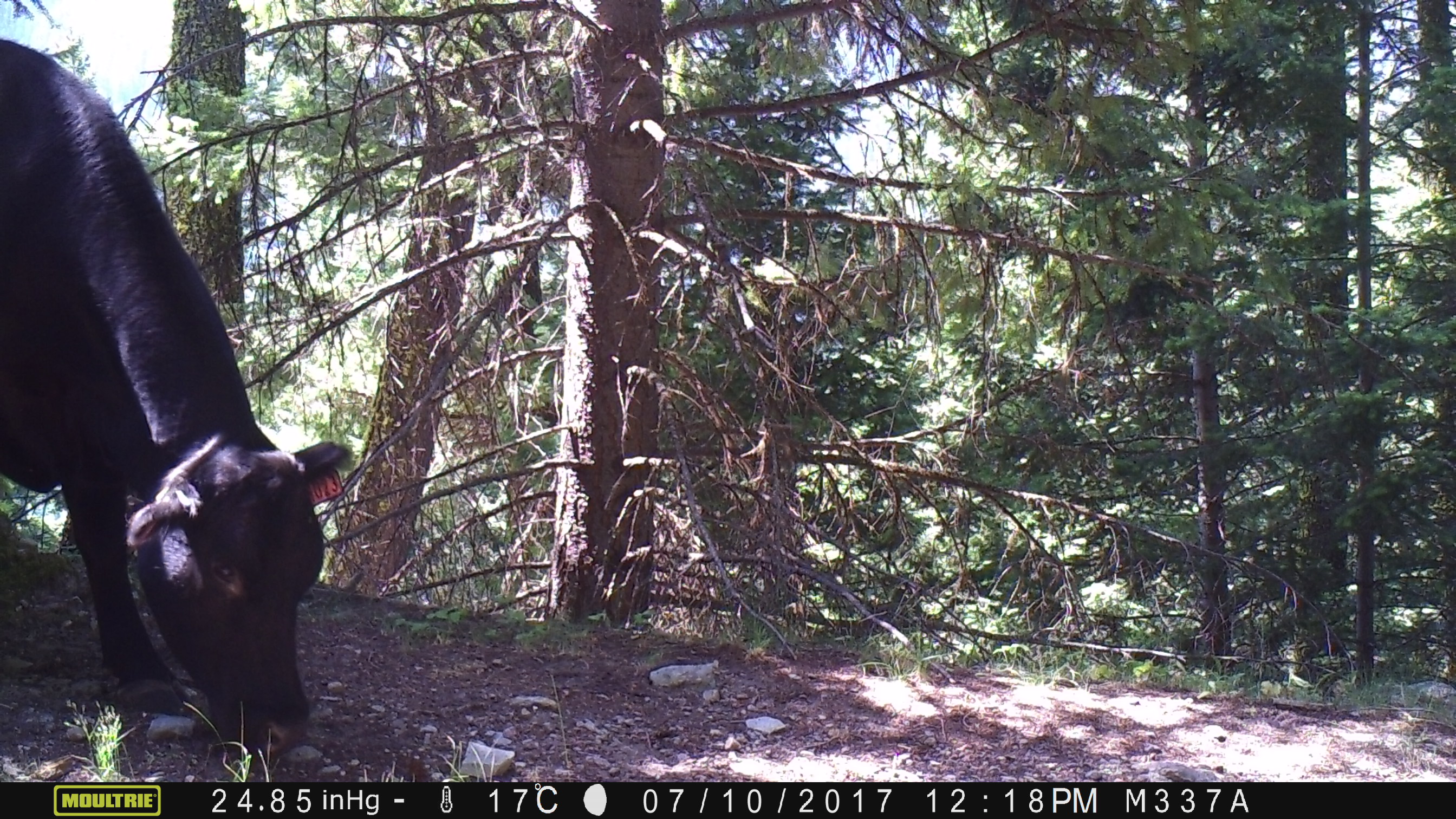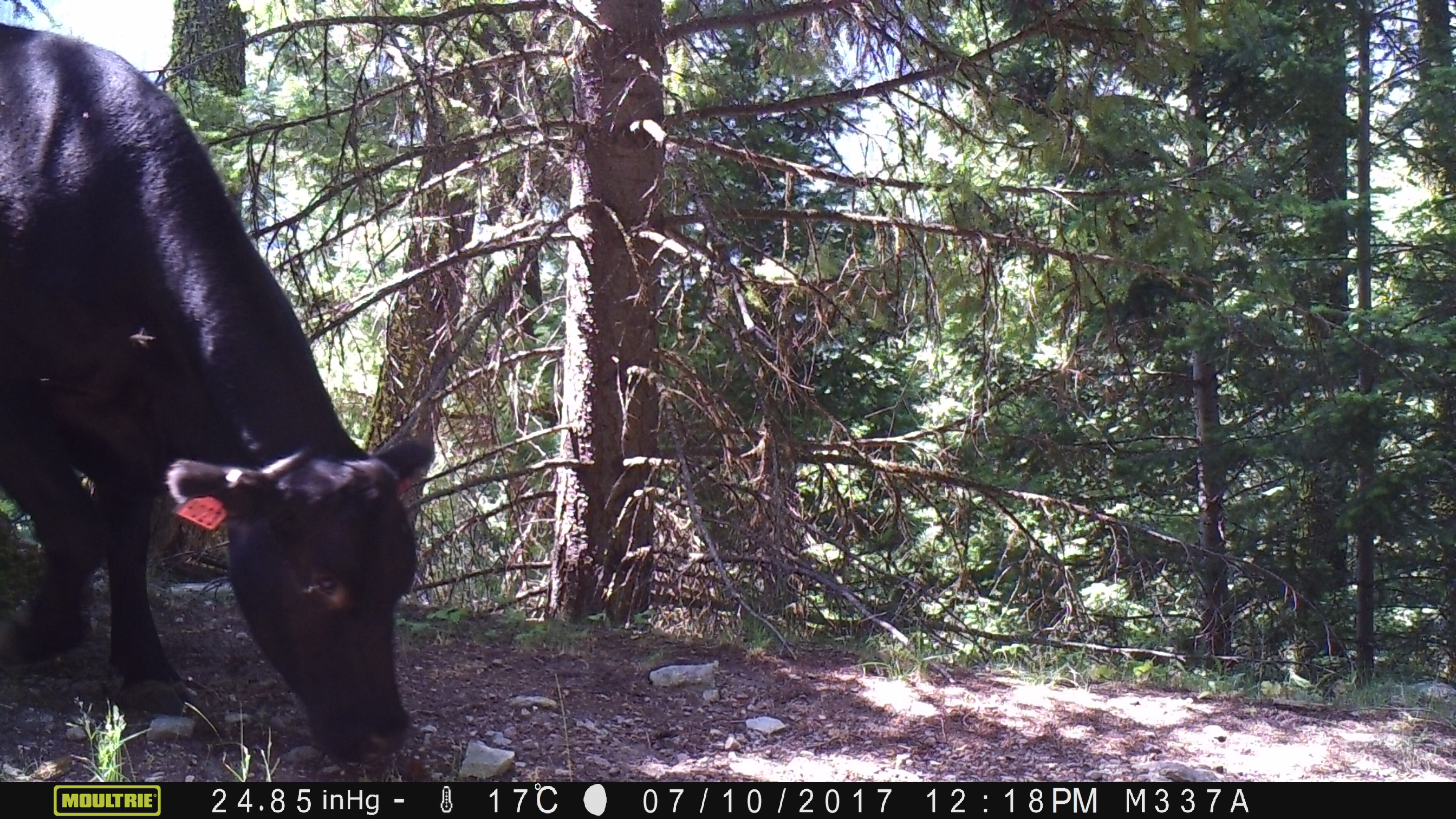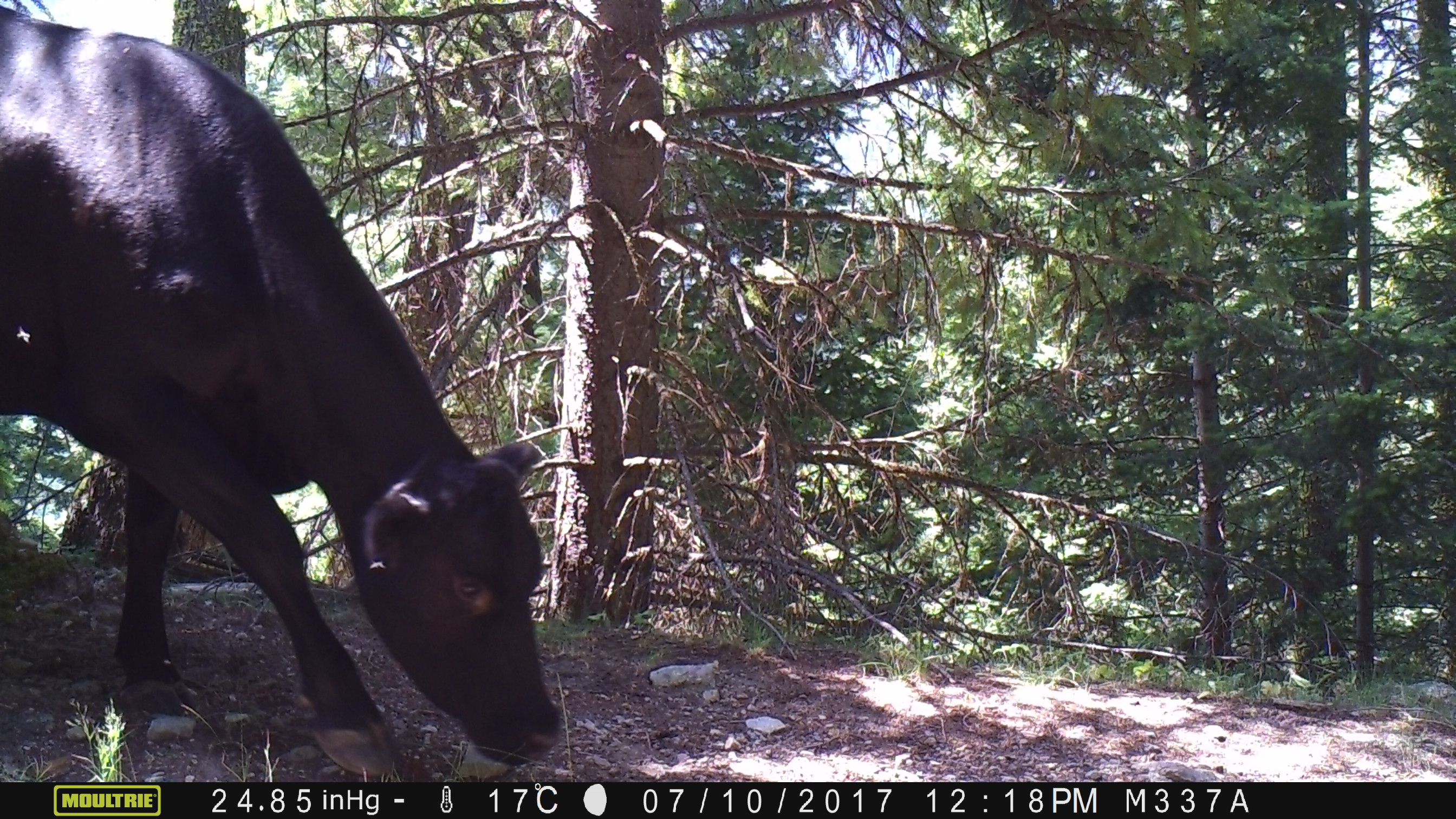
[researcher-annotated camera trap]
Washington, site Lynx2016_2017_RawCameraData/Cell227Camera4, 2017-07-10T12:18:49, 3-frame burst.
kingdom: Animalia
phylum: Chordata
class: Mammalia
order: Artiodactyla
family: Bovidae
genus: Bos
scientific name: Bos taurus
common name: domestic cattle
Domestic cattle (Bos taurus). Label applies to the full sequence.